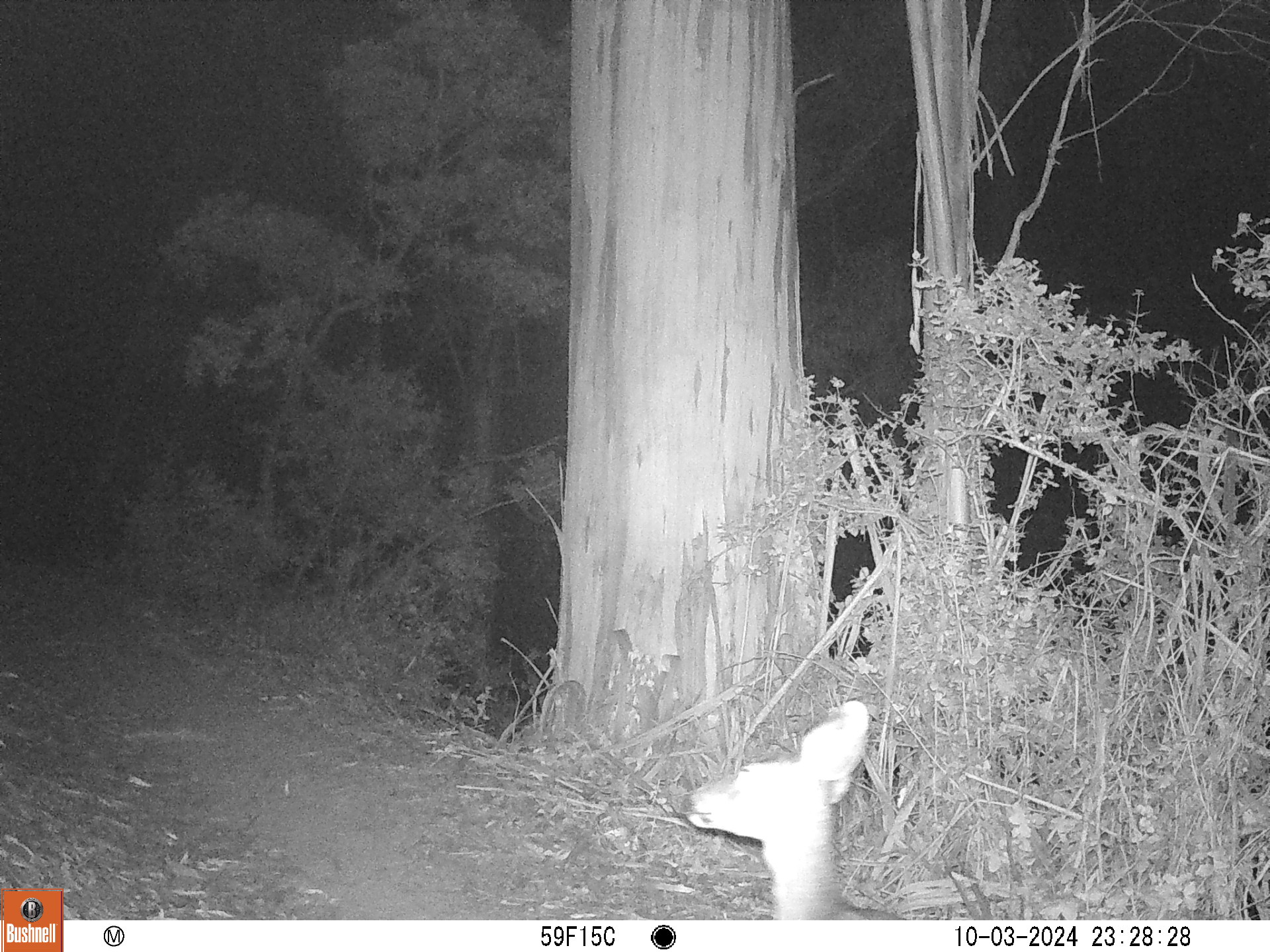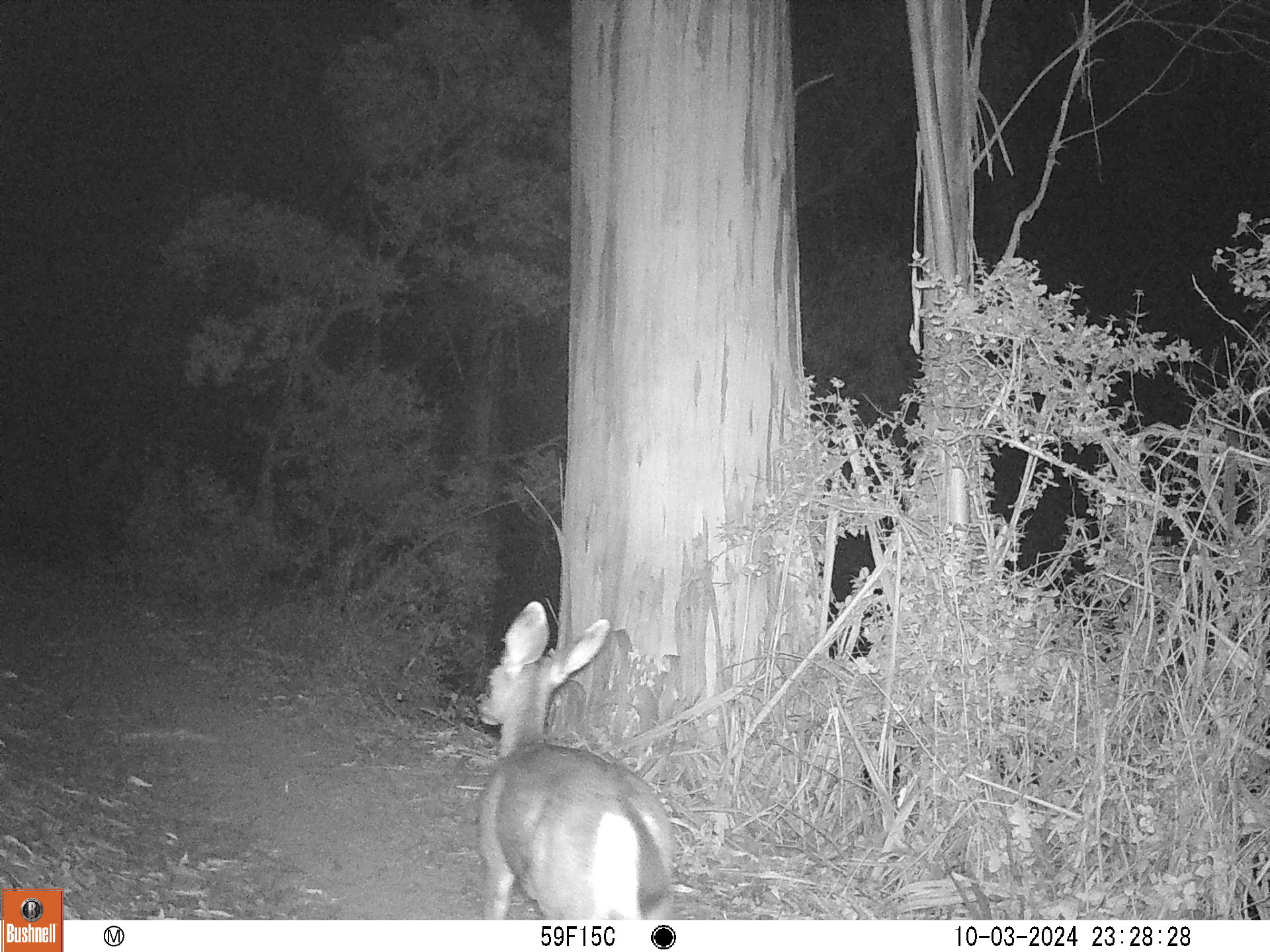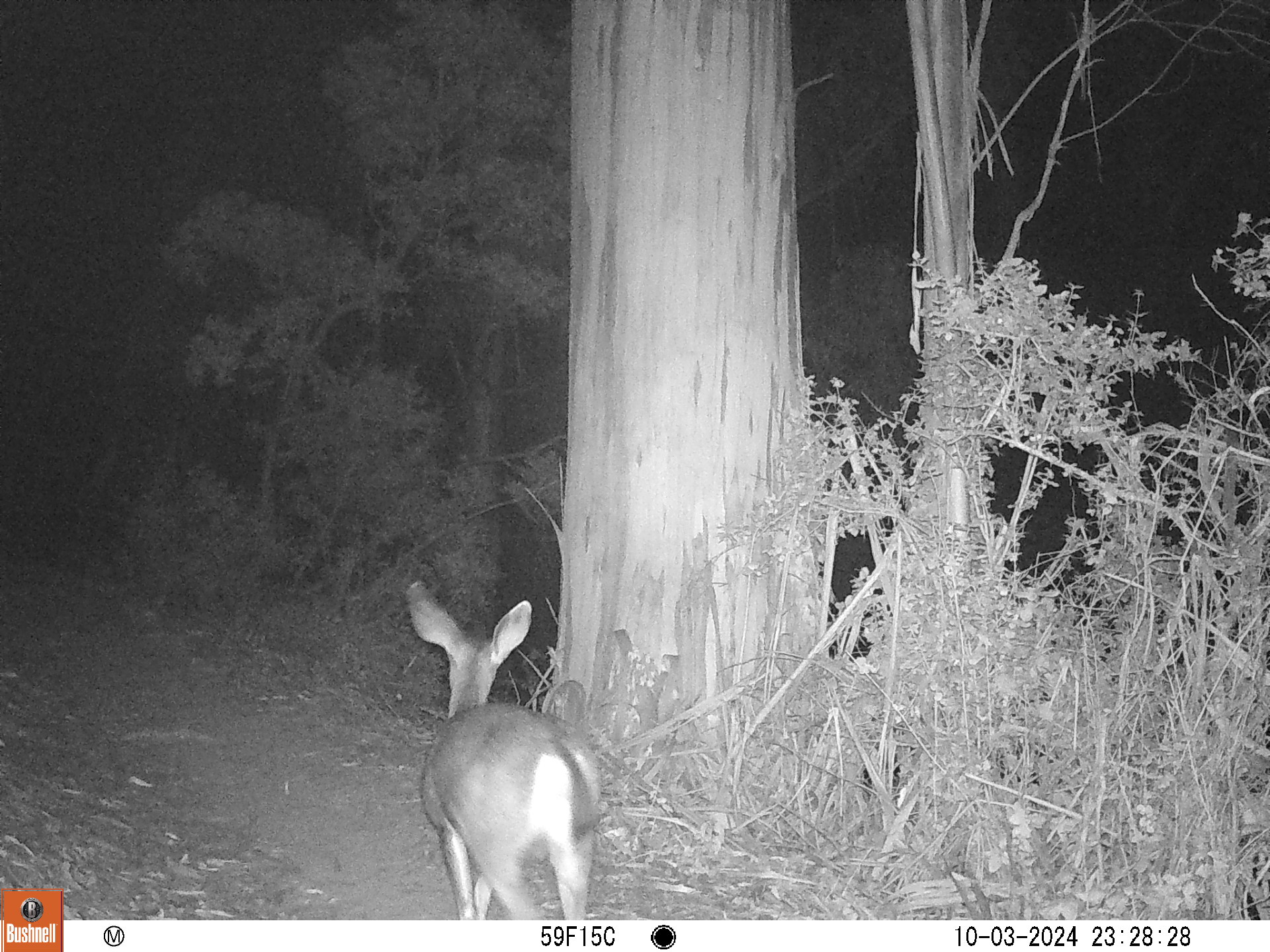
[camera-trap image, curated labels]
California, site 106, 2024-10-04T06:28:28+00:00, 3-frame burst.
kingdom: Animalia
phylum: Chordata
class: Mammalia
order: Artiodactyla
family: Cervidae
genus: Odocoileus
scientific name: Odocoileus hemionus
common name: mule deer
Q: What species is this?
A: Mule deer (Odocoileus hemionus).